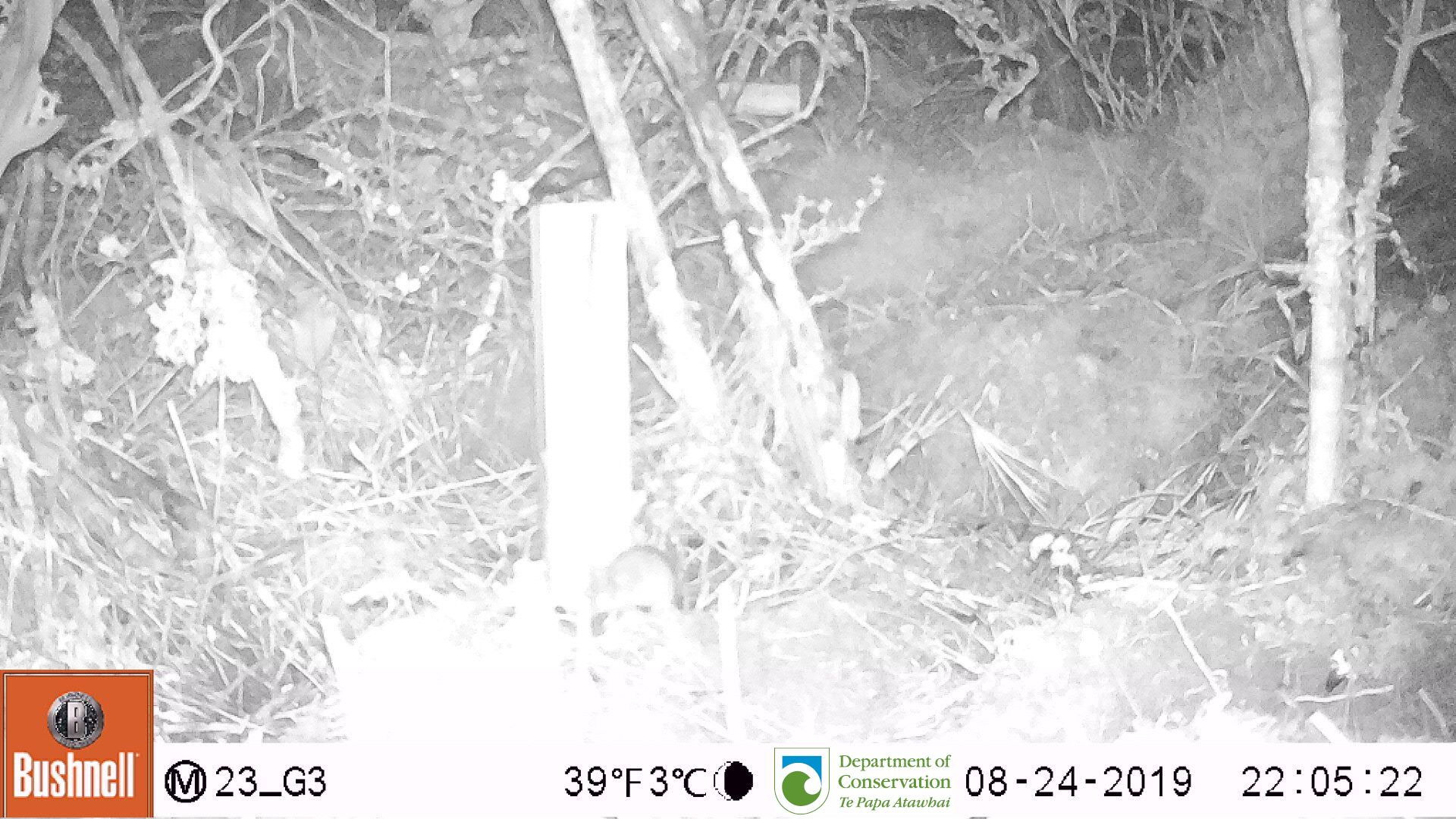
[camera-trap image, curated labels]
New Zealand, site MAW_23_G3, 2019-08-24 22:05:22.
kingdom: Animalia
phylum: Chordata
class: Mammalia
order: Rodentia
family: Muridae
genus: Mus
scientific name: Mus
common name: mouse